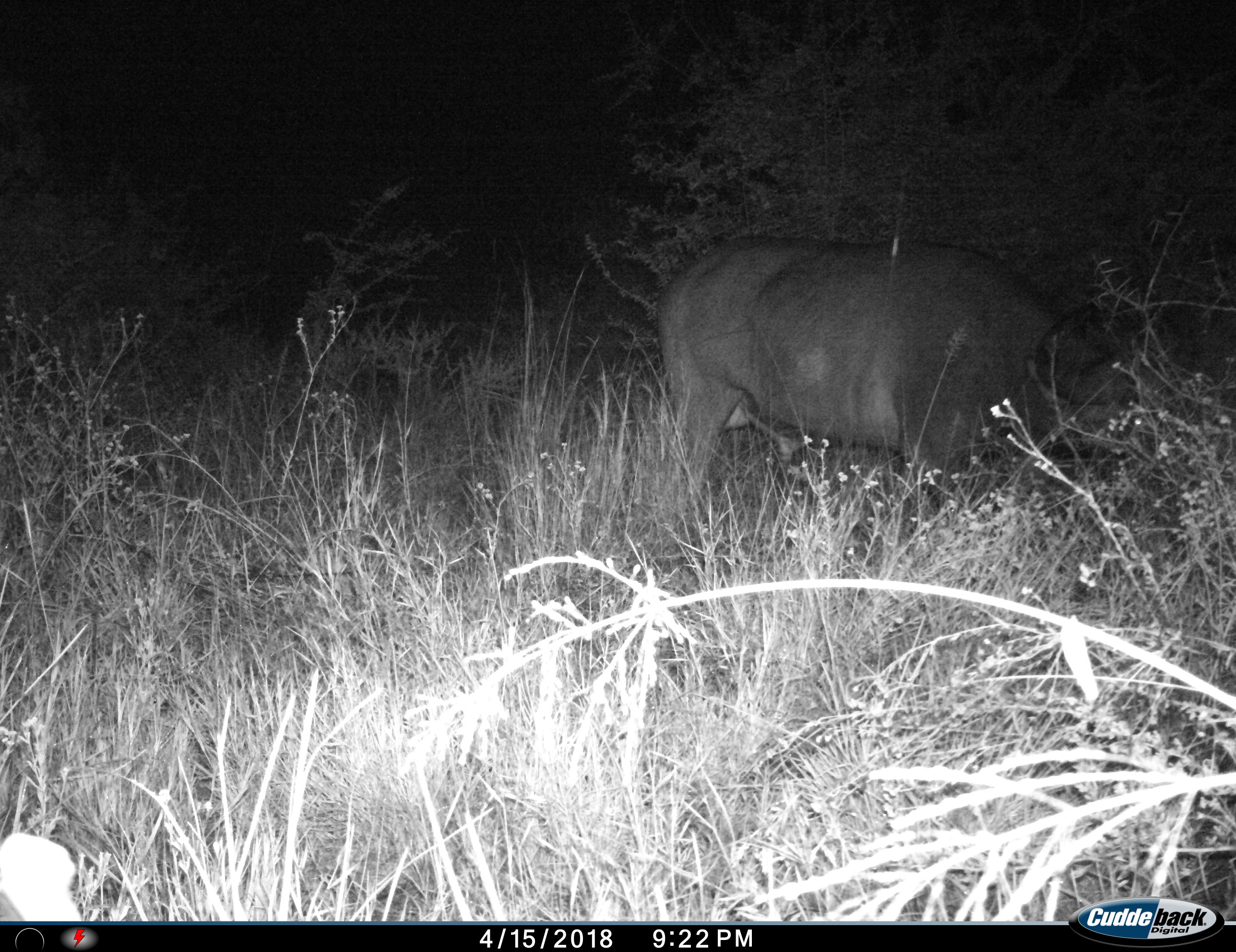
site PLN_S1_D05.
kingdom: Animalia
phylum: Chordata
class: Mammalia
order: Artiodactyla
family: Bovidae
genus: Syncerus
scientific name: Syncerus caffer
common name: african buffalo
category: buffalo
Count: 1.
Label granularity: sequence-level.